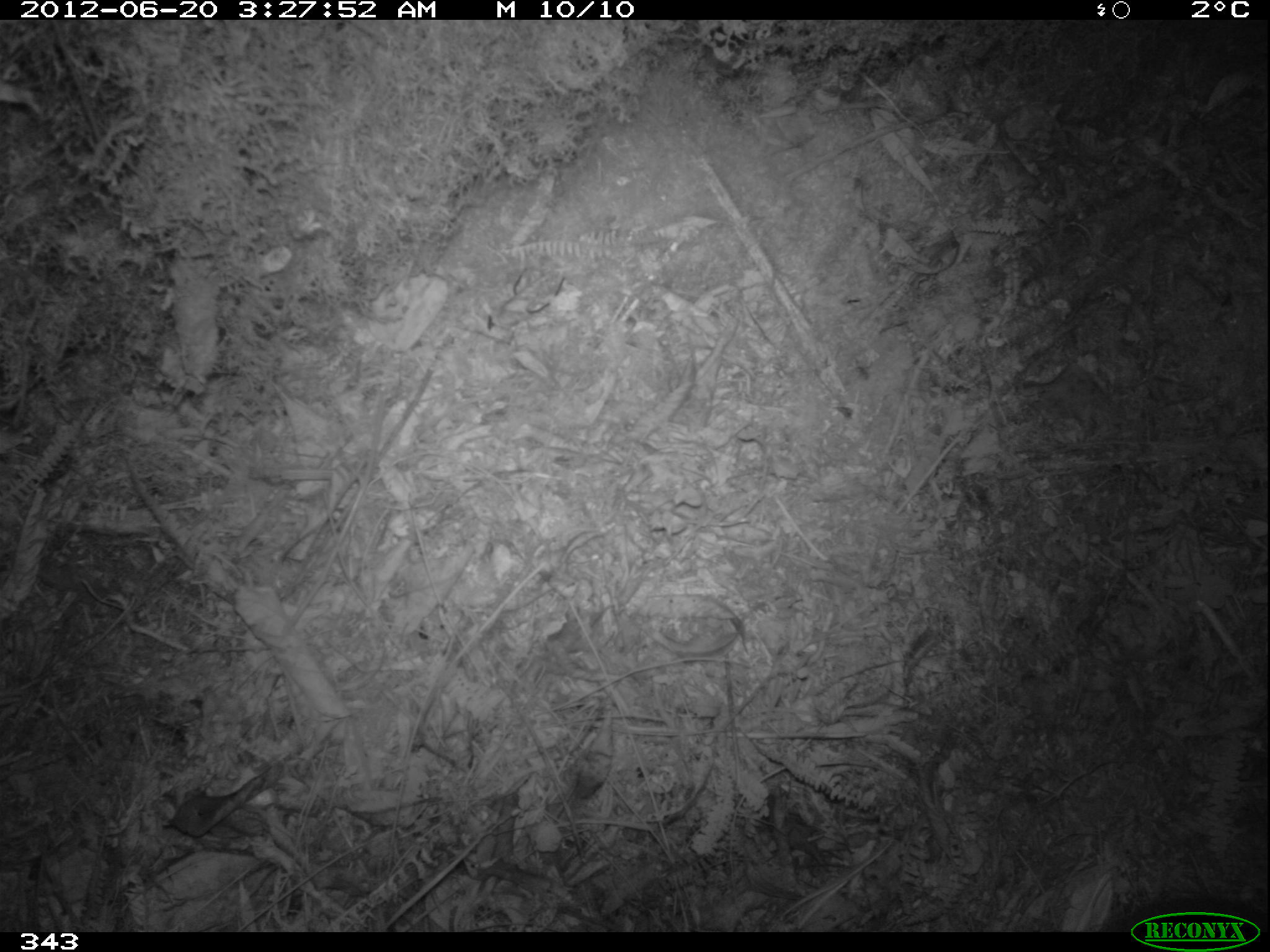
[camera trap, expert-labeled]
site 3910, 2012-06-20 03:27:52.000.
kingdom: Animalia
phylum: Chordata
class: Mammalia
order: Rodentia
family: Cuniculidae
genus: Cuniculus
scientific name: Cuniculus taczanowskii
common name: mountain paca